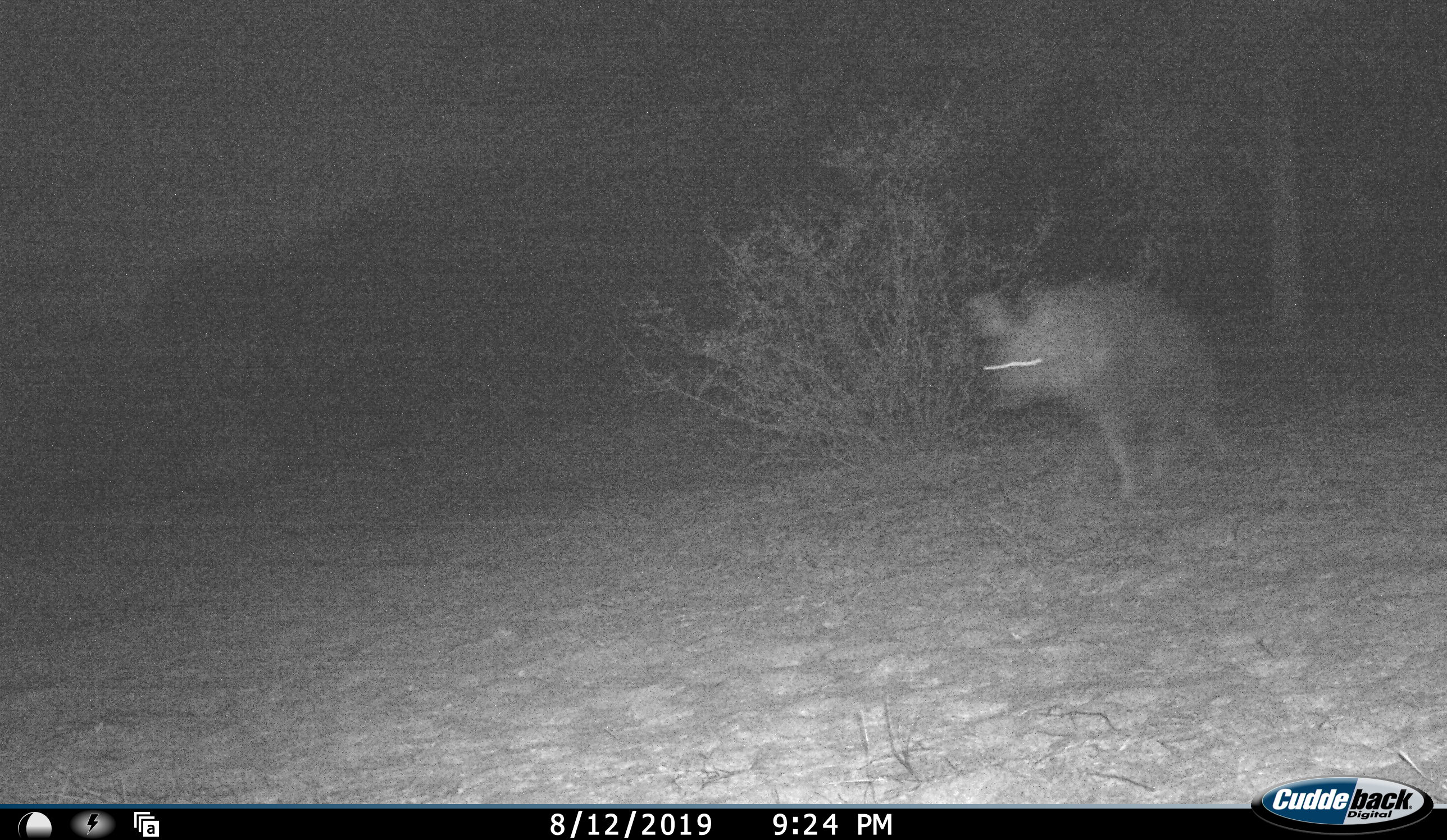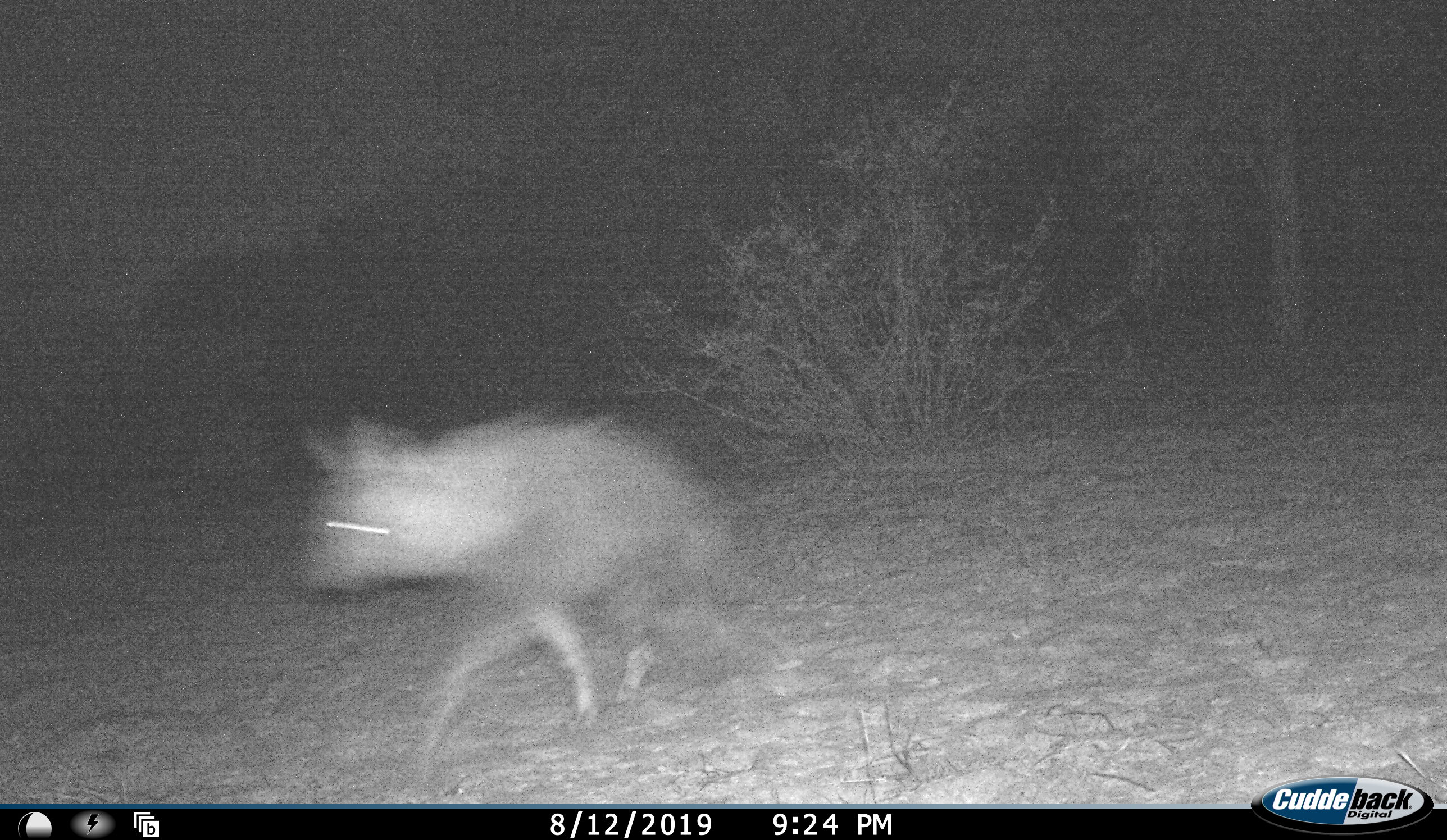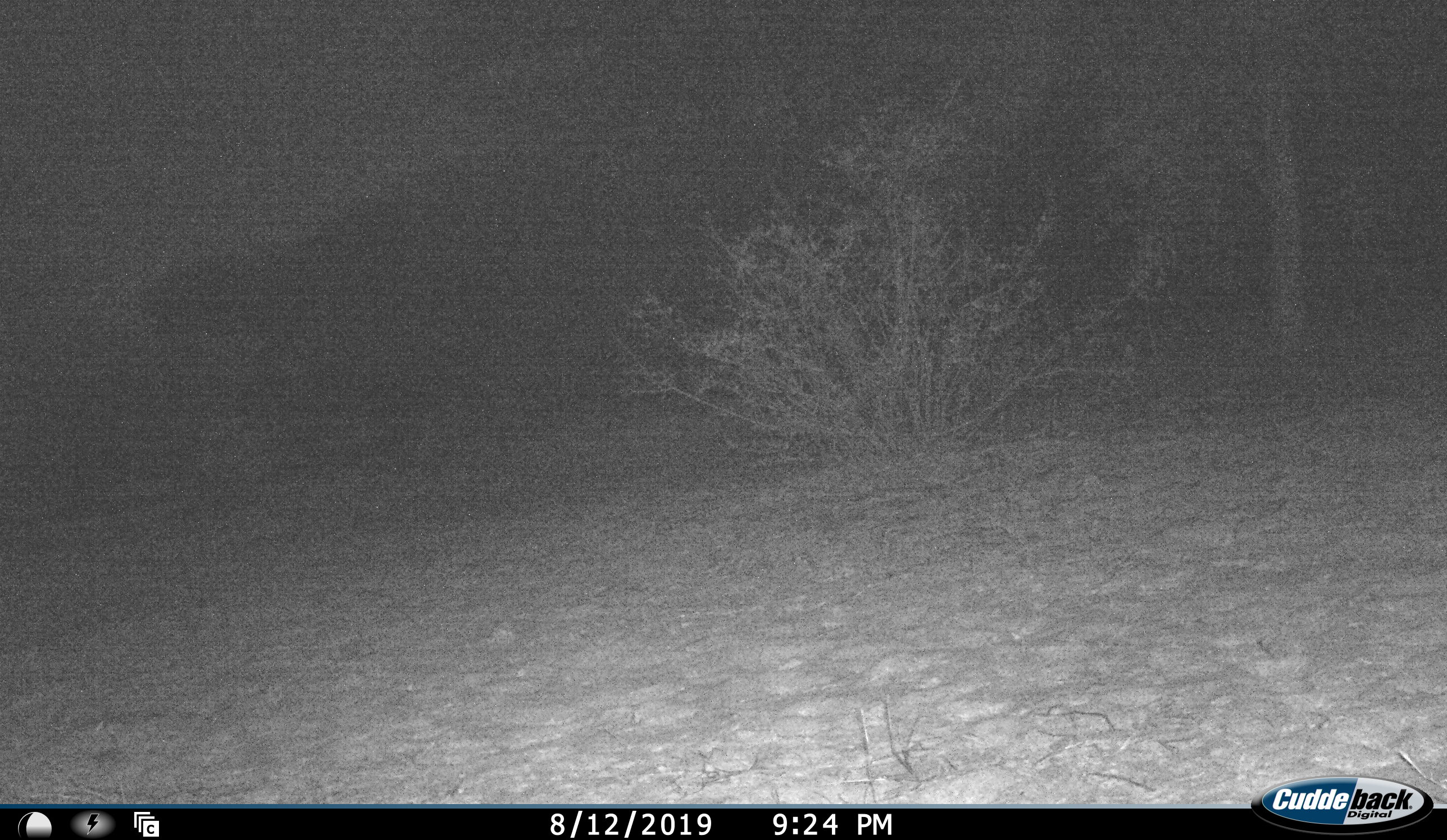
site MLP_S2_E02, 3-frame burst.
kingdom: Animalia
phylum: Chordata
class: Mammalia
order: Carnivora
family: Hyaenidae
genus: Parahyaena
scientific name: Parahyaena brunnea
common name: brown hyena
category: hyenabrown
Hyenabrown (brown hyena) (Parahyaena brunnea), count 1. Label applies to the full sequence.